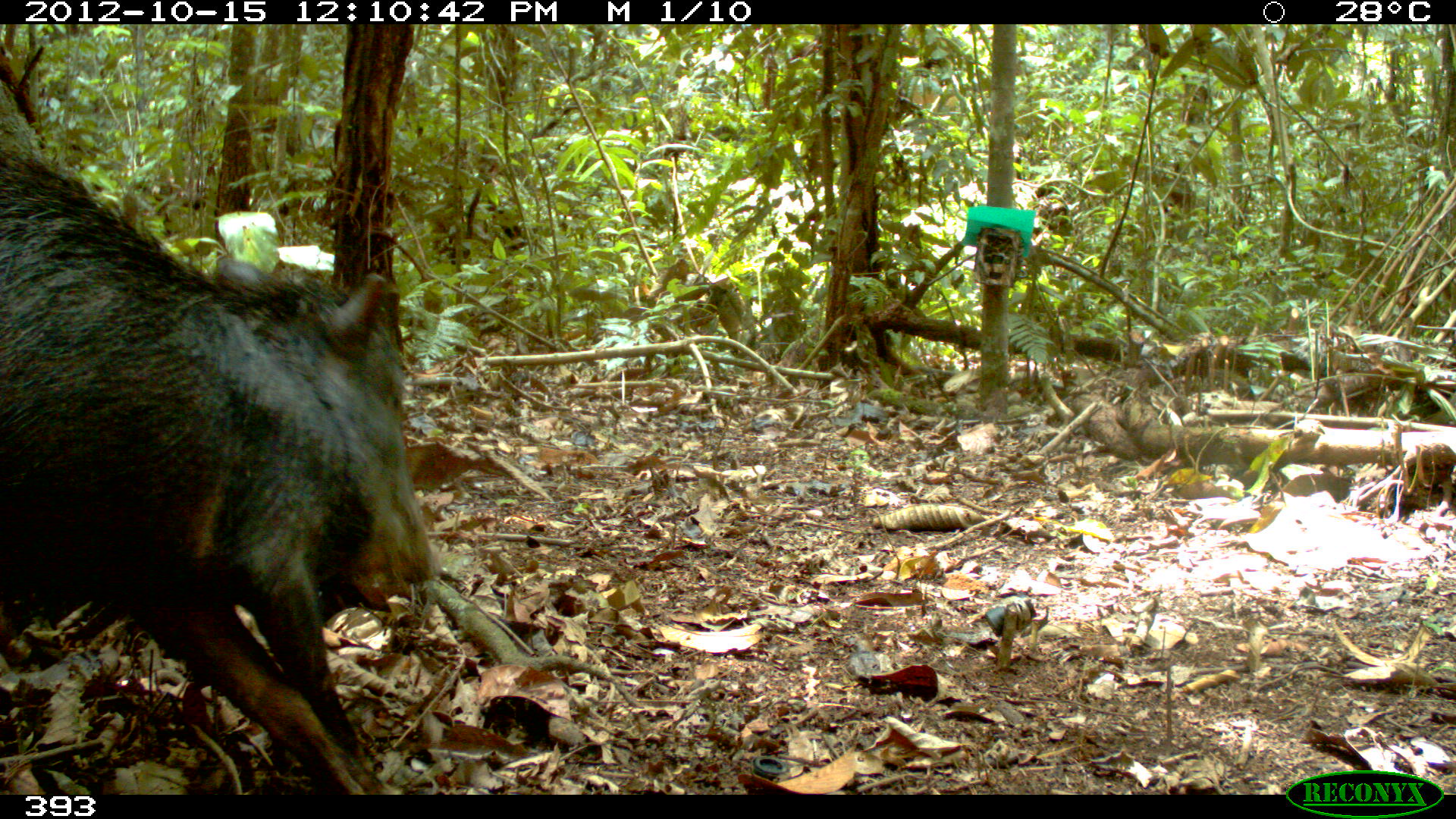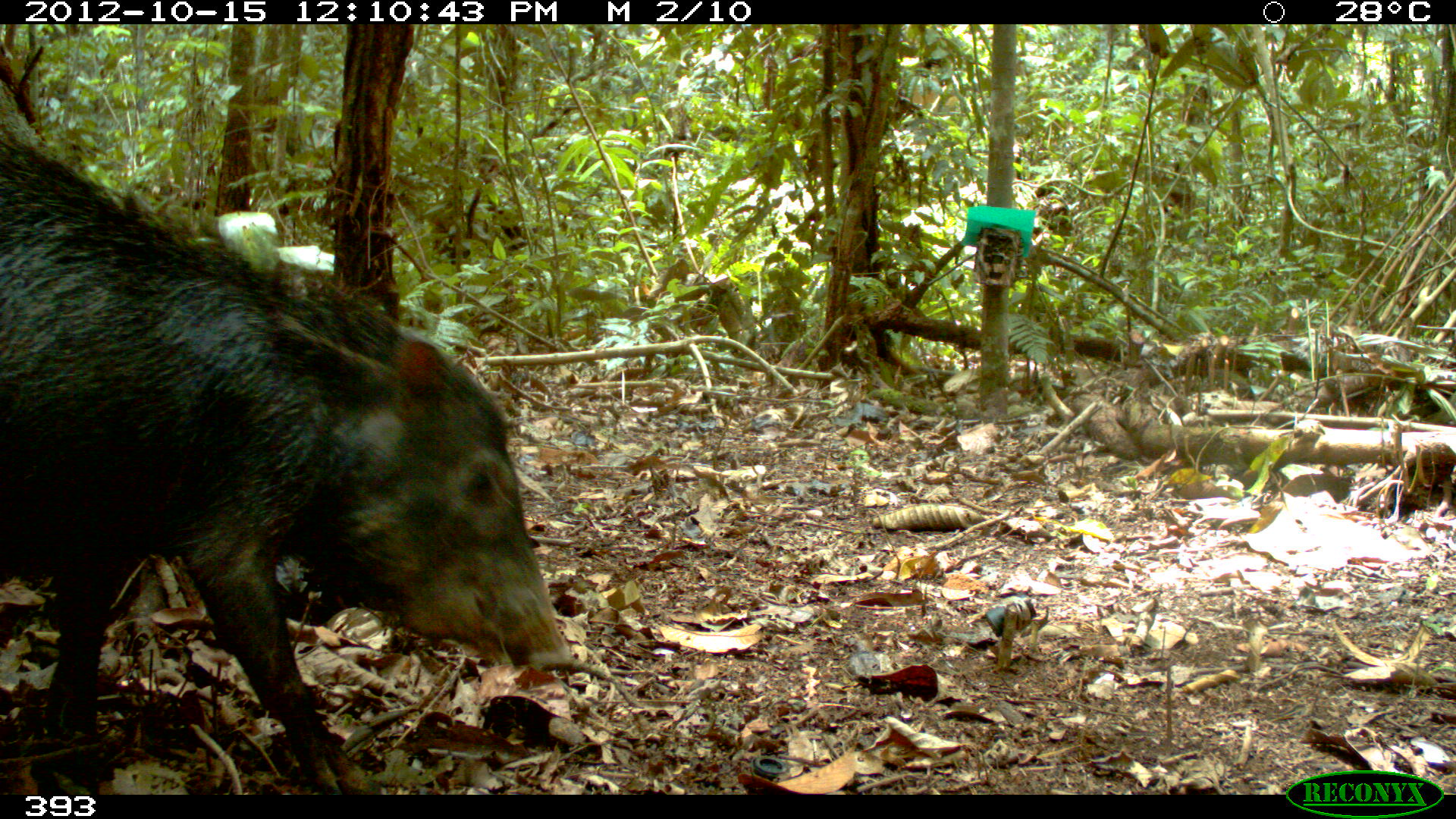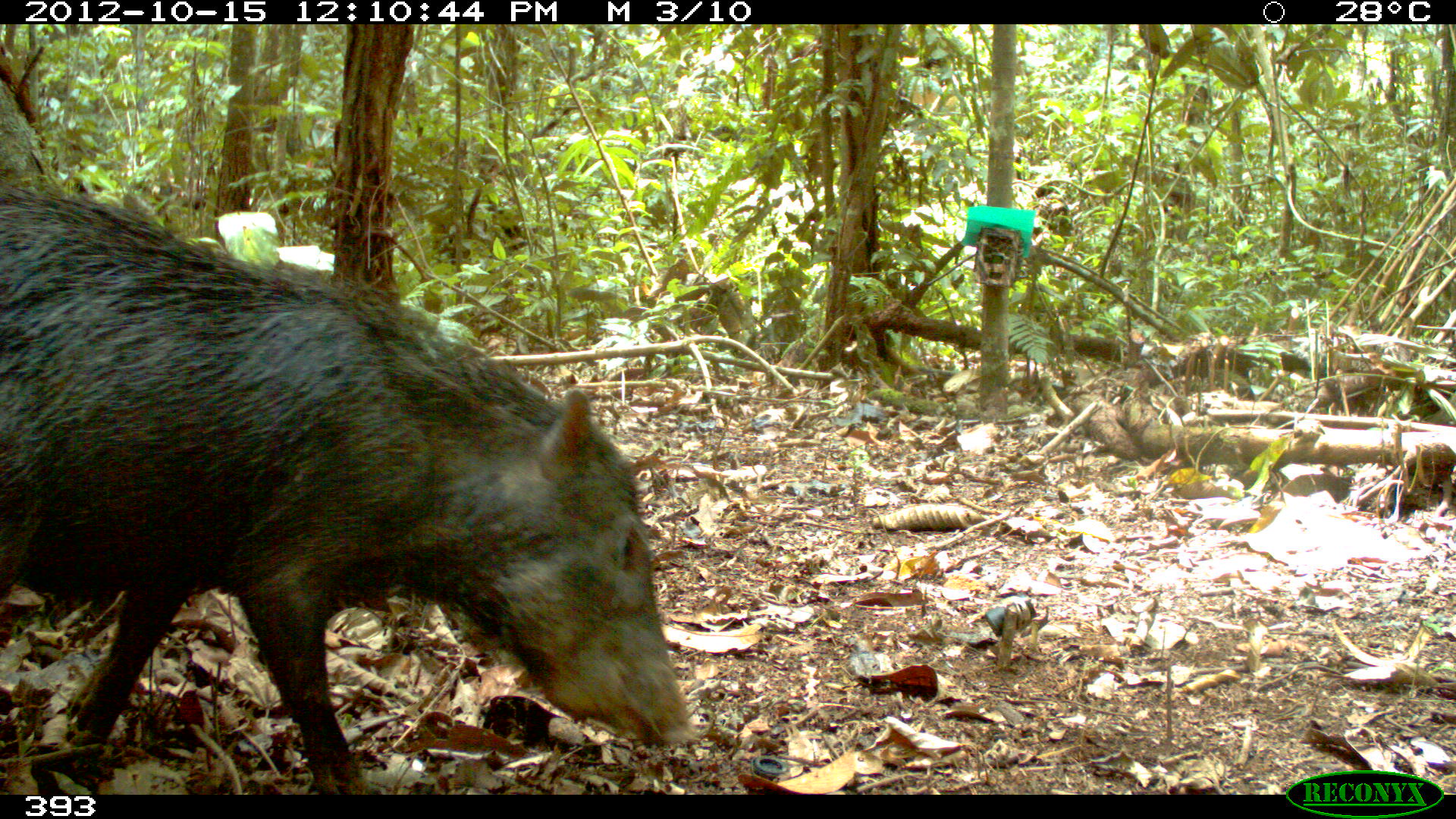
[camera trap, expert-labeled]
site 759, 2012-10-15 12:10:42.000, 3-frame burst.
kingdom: Animalia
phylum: Chordata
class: Mammalia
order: Artiodactyla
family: Tayassuidae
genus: Tayassu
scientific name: Tayassu pecari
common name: white-lipped peccary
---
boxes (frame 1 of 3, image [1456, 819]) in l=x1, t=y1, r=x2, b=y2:
tayassu pecari: l=0, t=139, r=434, b=793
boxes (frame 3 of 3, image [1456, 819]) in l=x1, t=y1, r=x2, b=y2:
tayassu pecari: l=0, t=188, r=696, b=793